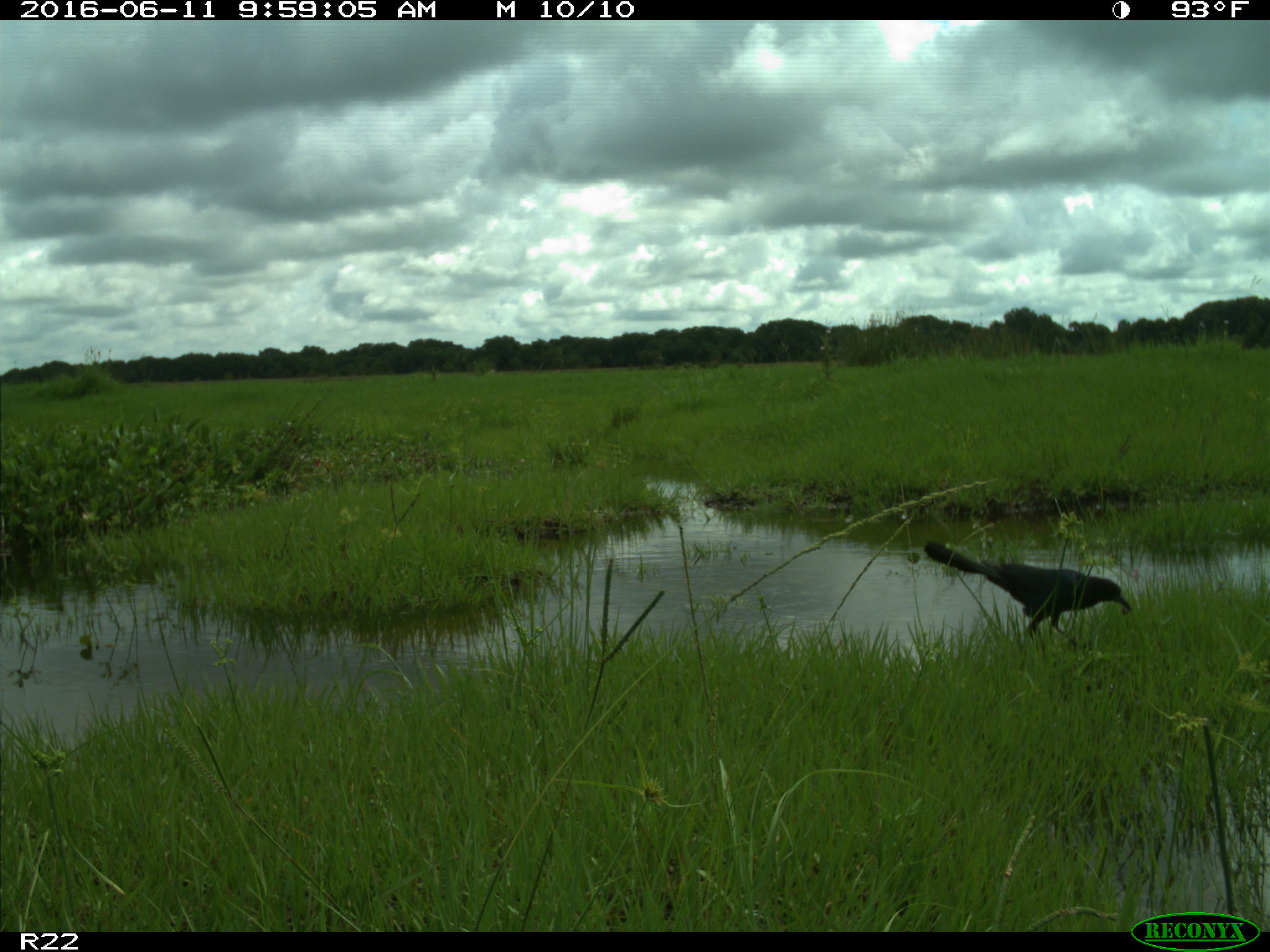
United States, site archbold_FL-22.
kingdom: Animalia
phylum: Chordata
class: Aves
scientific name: Aves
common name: birds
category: unidentified bird